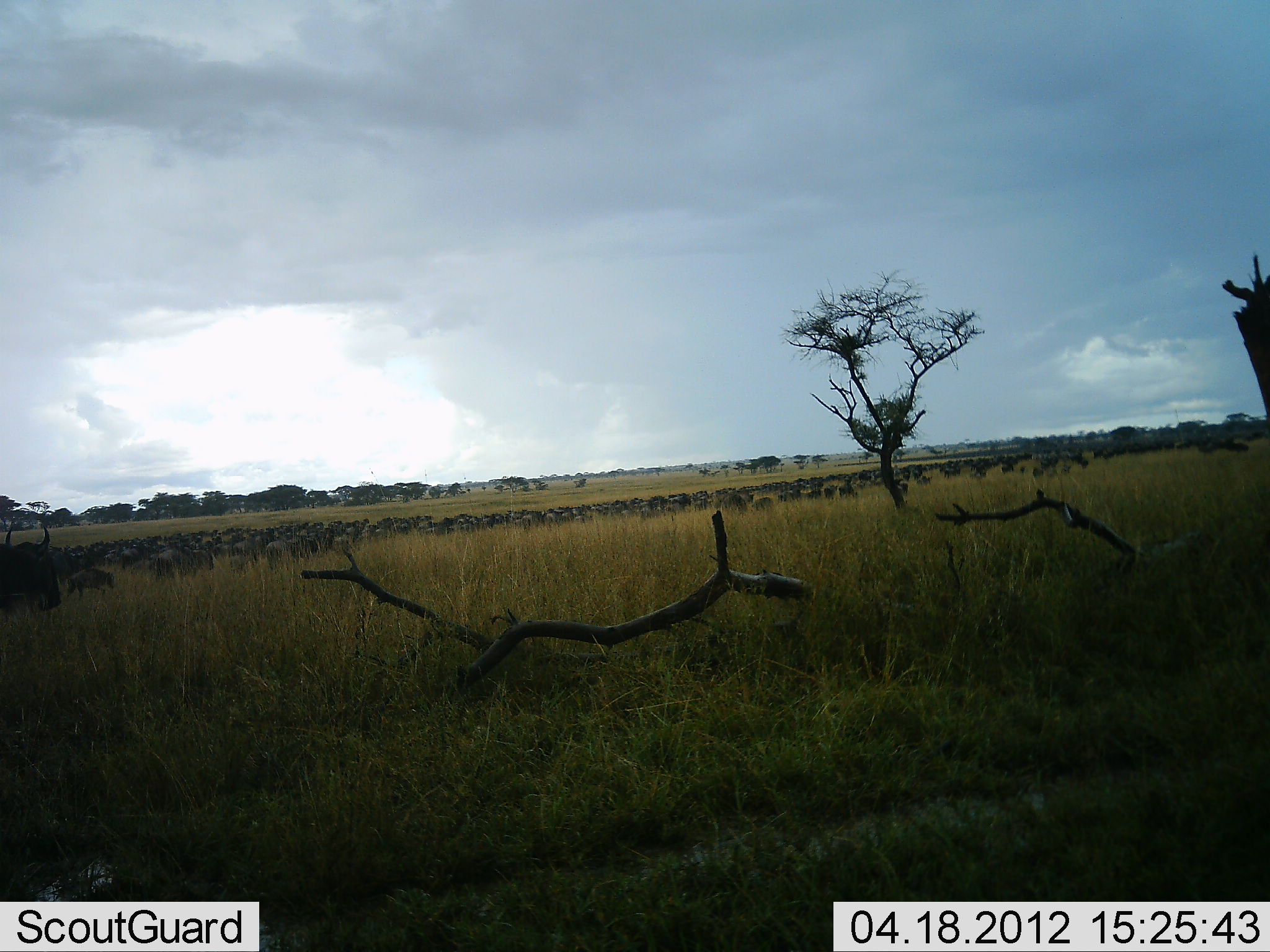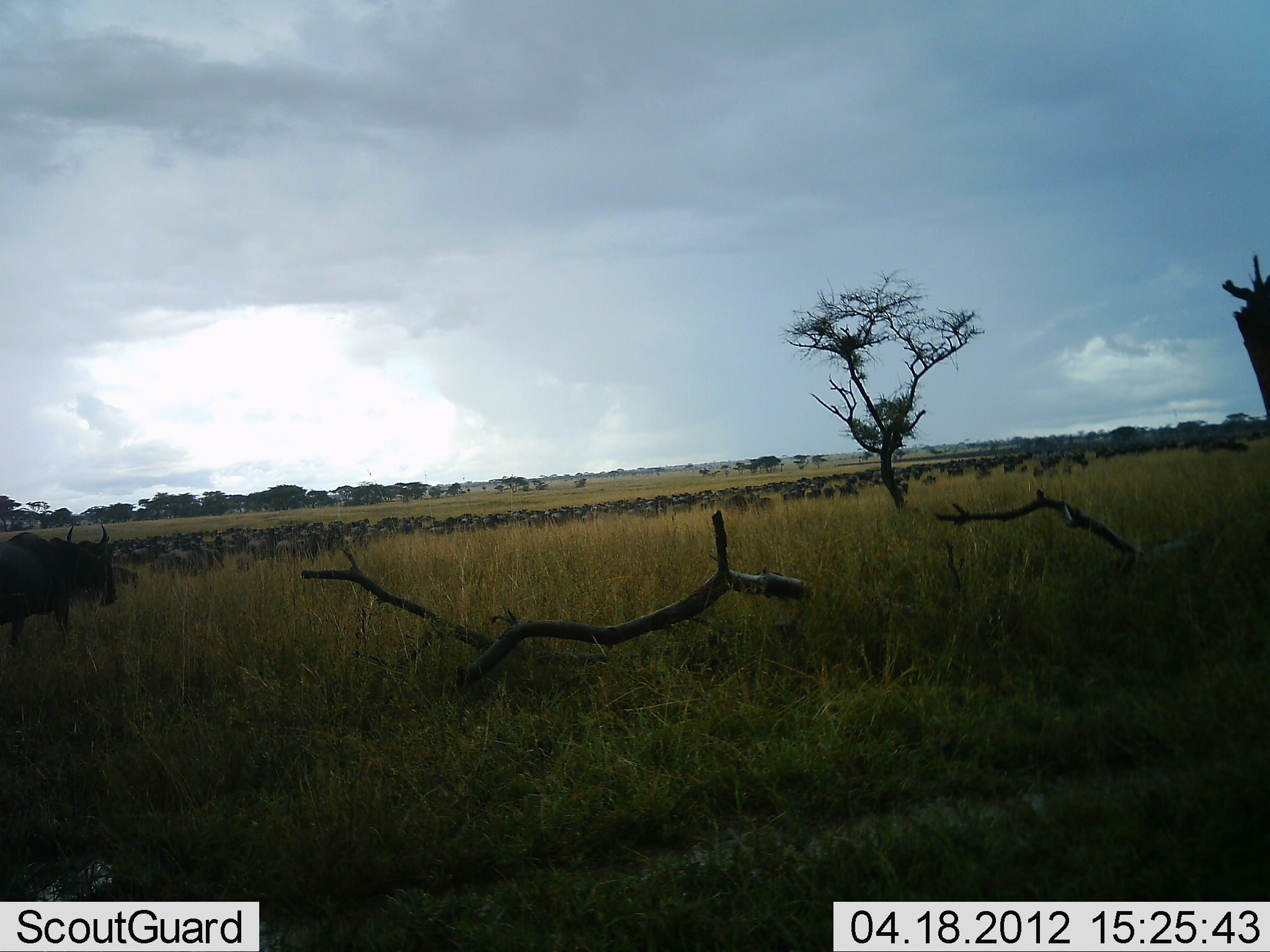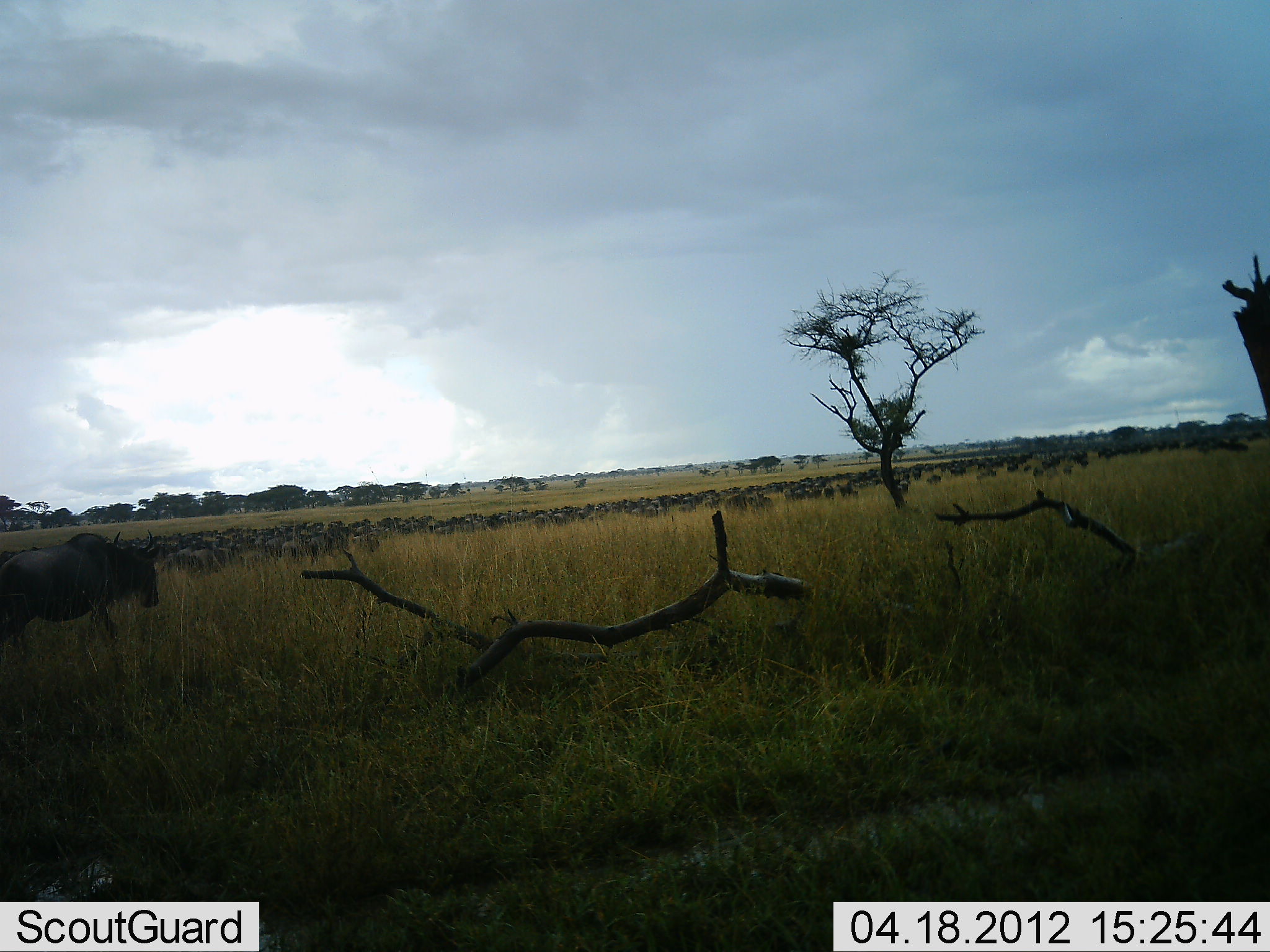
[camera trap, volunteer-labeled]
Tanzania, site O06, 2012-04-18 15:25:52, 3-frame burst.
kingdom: Animalia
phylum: Chordata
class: Mammalia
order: Artiodactyla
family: Bovidae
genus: Connochaetes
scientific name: Connochaetes taurinus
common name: blue wildebeest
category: wildebeest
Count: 51+.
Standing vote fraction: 0%.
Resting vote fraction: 0%.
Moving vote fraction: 100%.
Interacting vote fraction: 0%.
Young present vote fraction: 0%.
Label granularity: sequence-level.